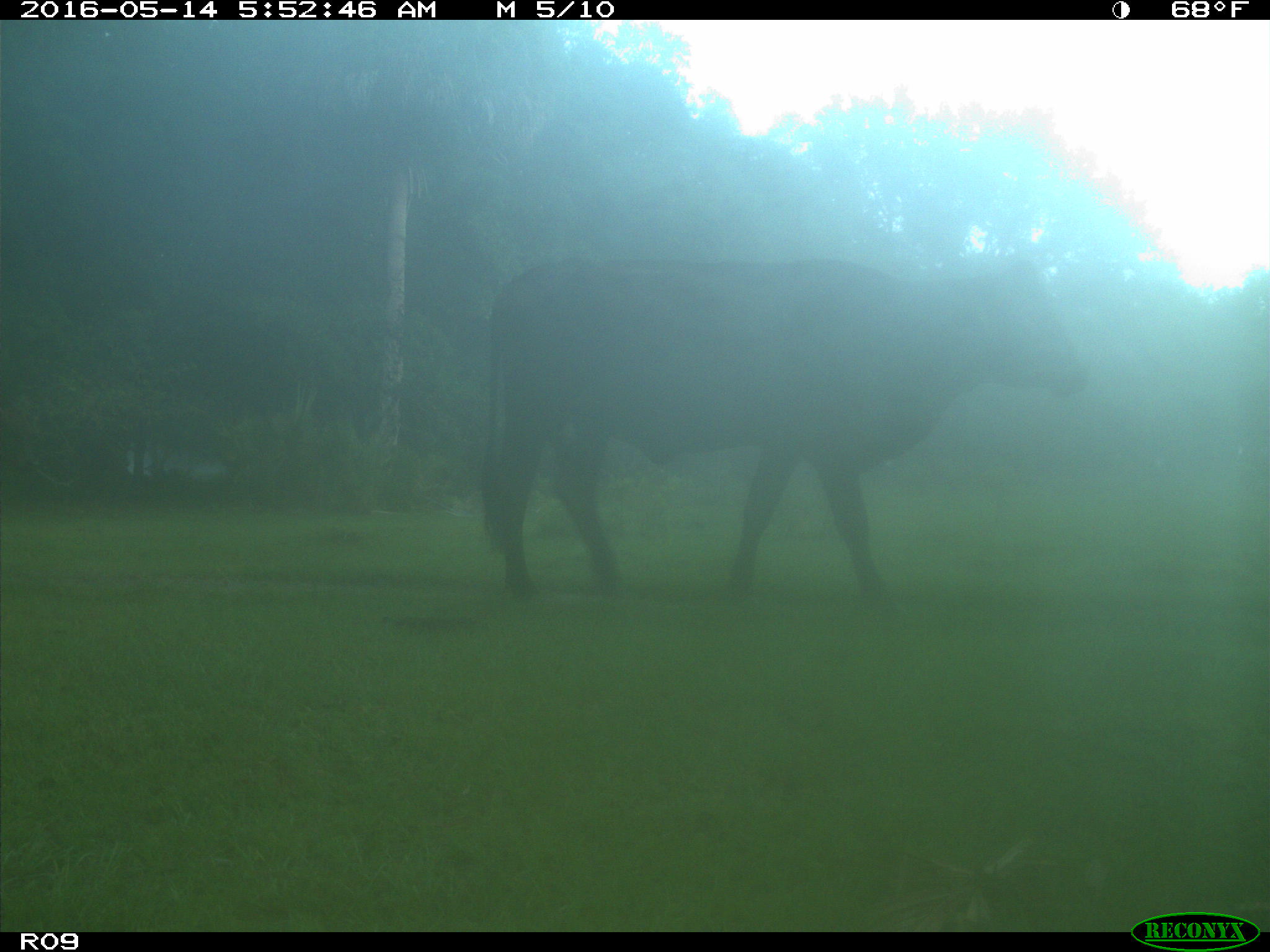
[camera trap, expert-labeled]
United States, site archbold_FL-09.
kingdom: Animalia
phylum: Chordata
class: Mammalia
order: Artiodactyla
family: Bovidae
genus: Bos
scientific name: Bos taurus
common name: domestic cow